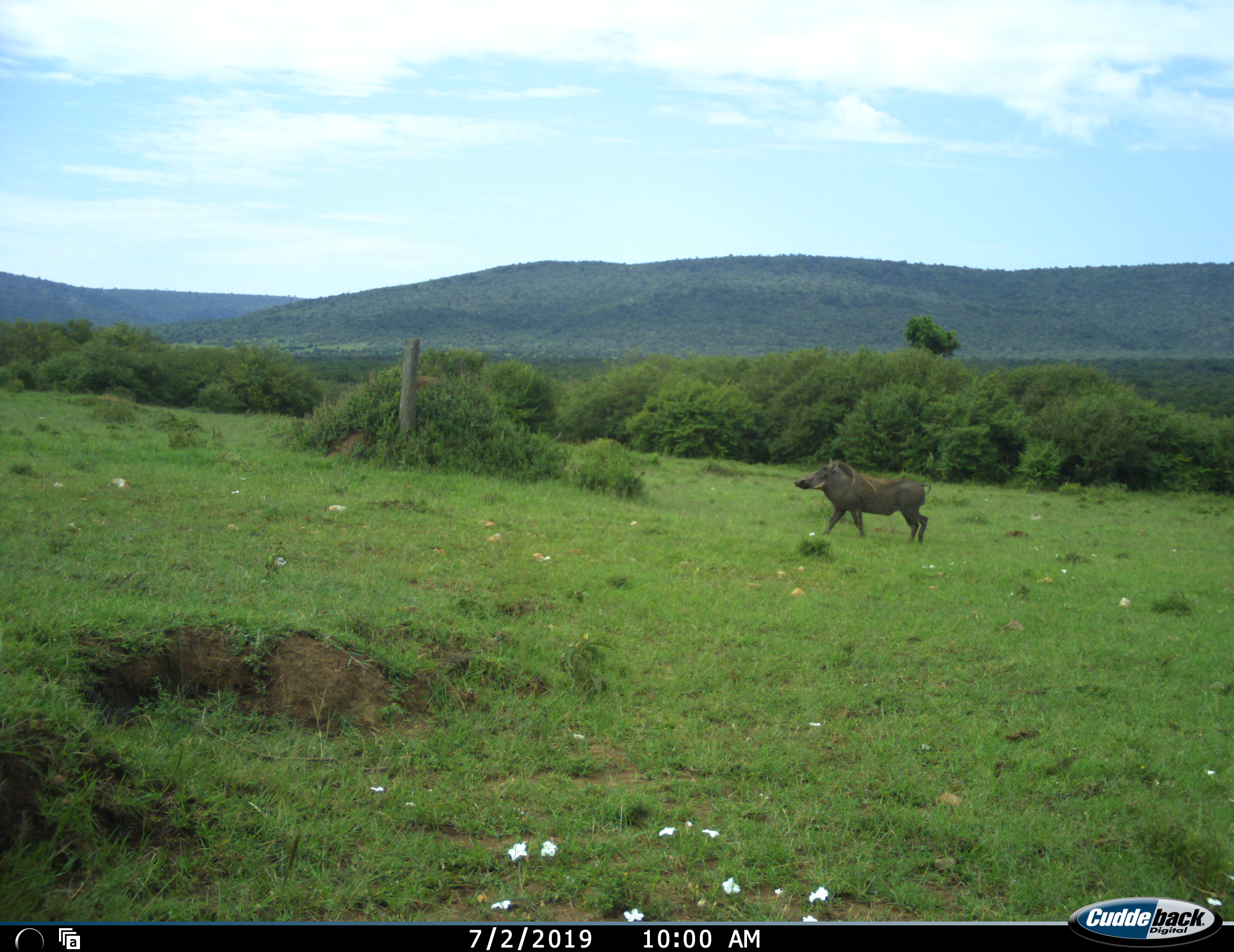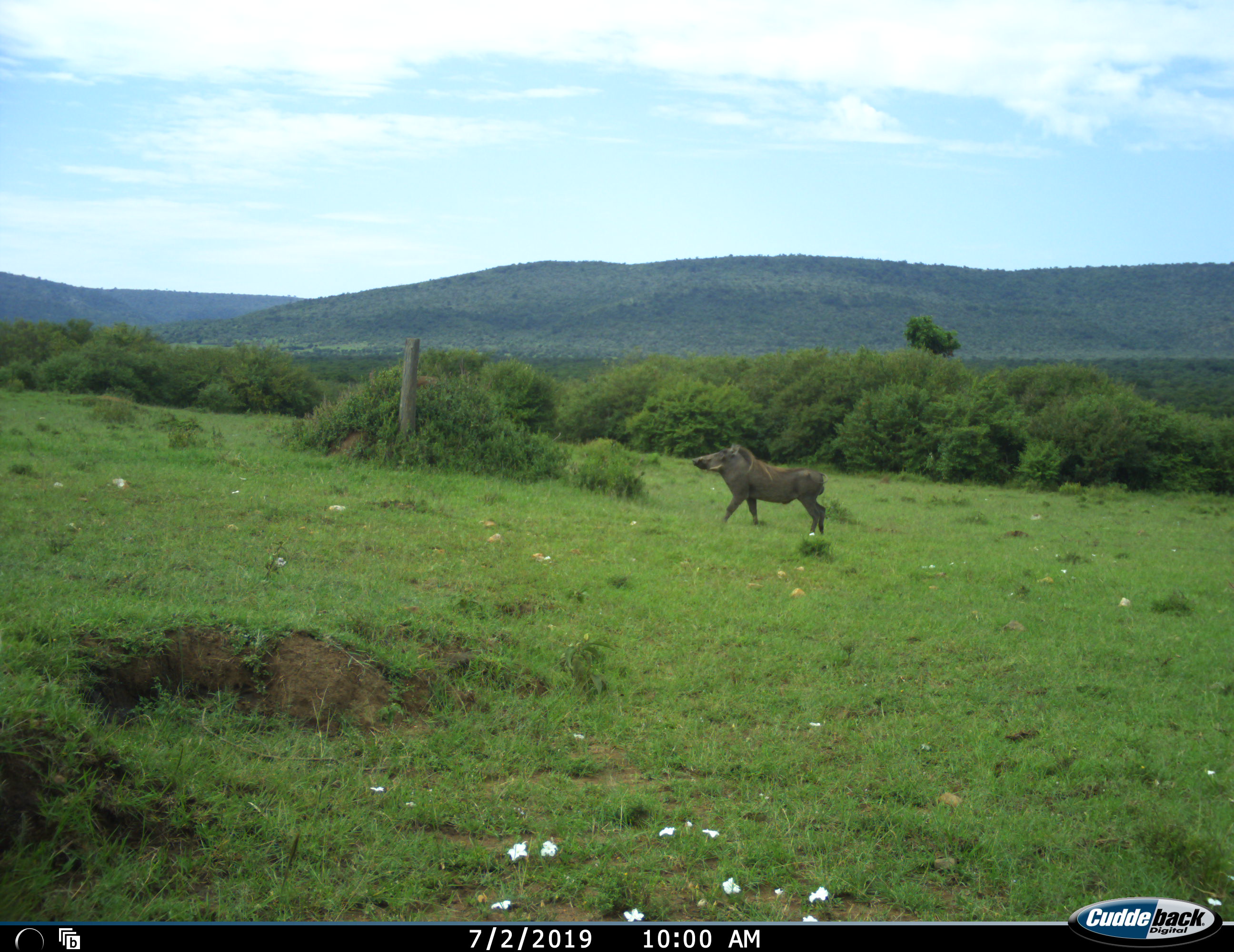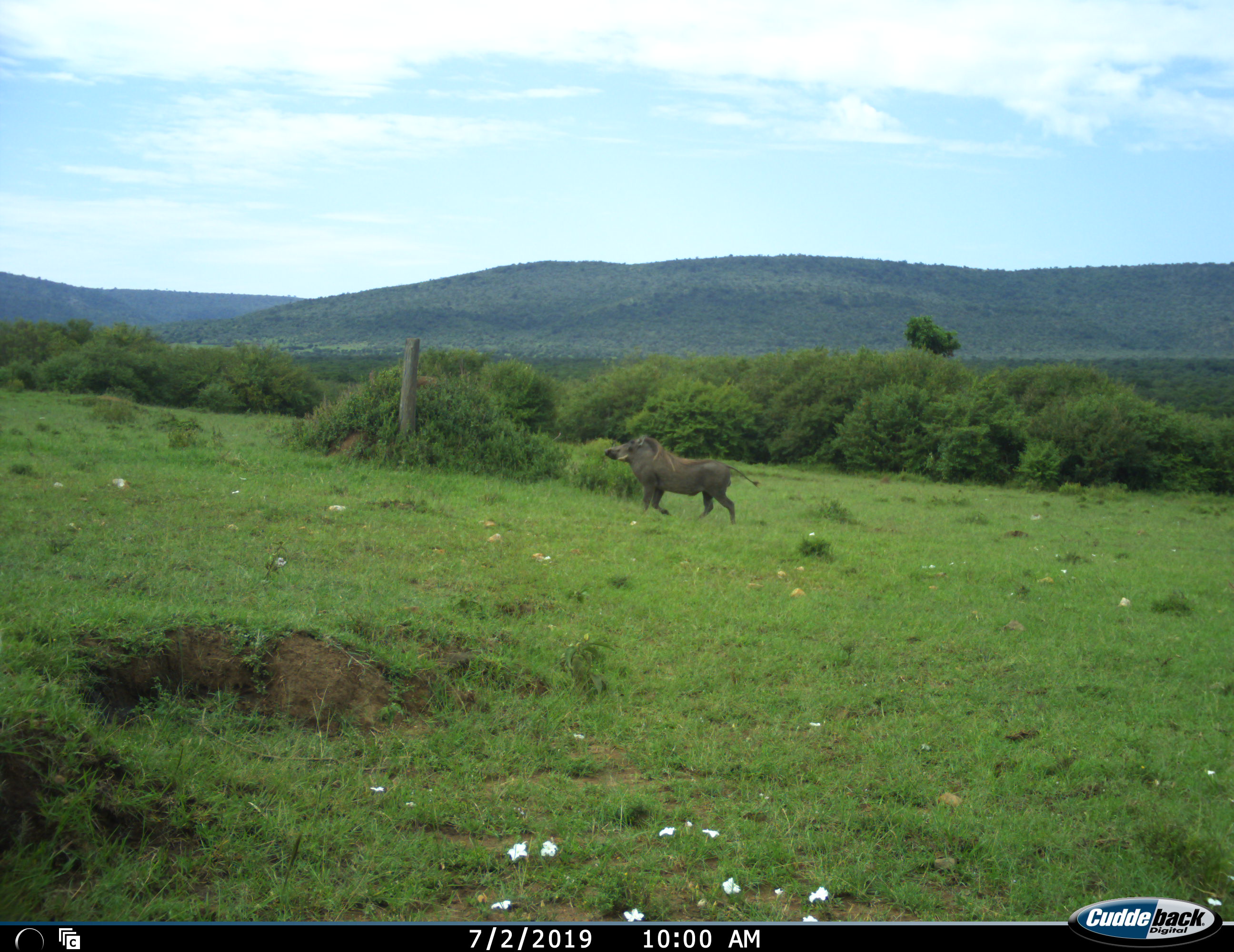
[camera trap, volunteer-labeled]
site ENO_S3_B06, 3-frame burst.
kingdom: Animalia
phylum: Chordata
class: Mammalia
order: Artiodactyla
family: Suidae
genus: Phacochoerus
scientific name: Phacochoerus africanus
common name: warthog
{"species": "warthog (Phacochoerus africanus)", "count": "1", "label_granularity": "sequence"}